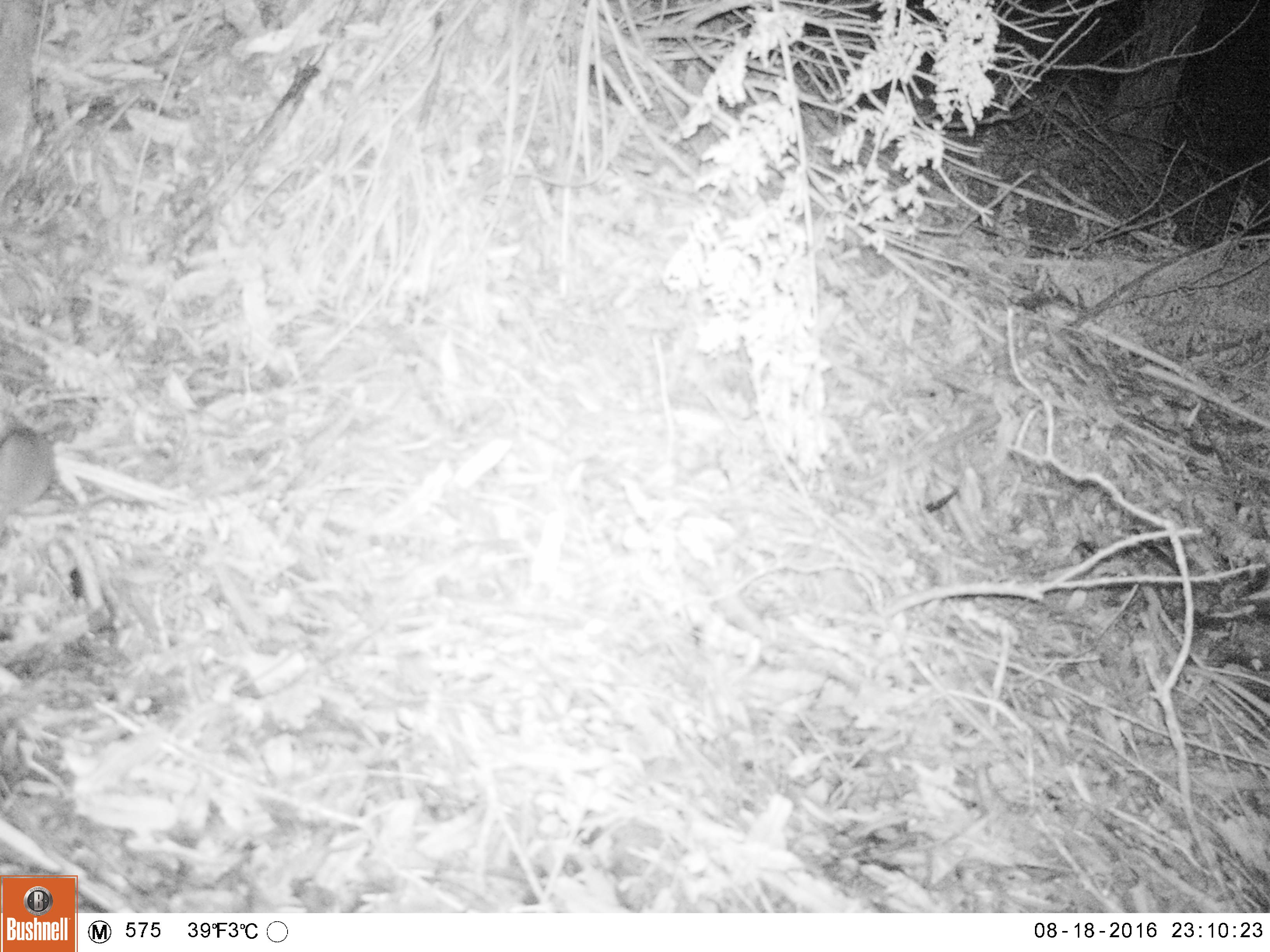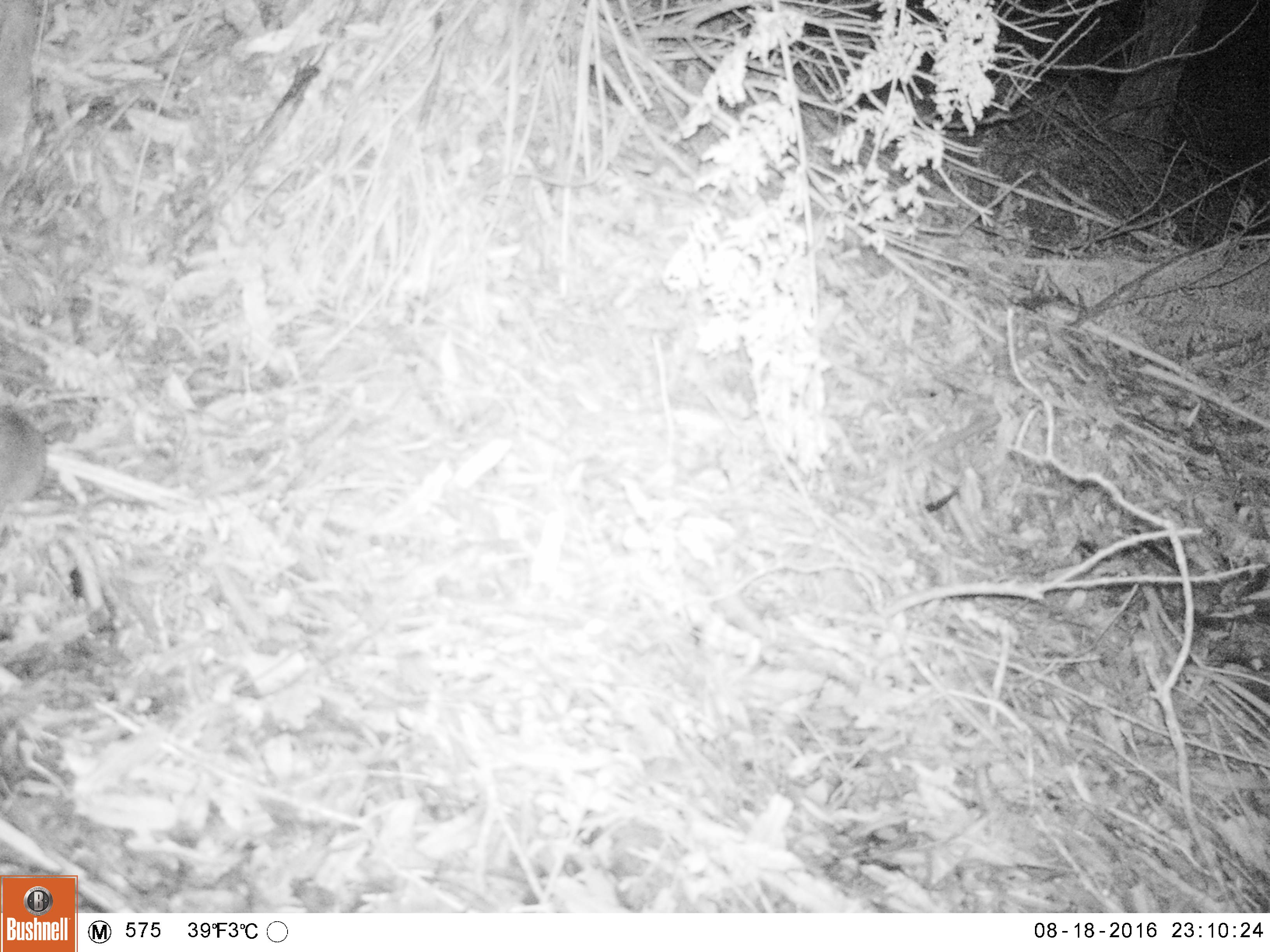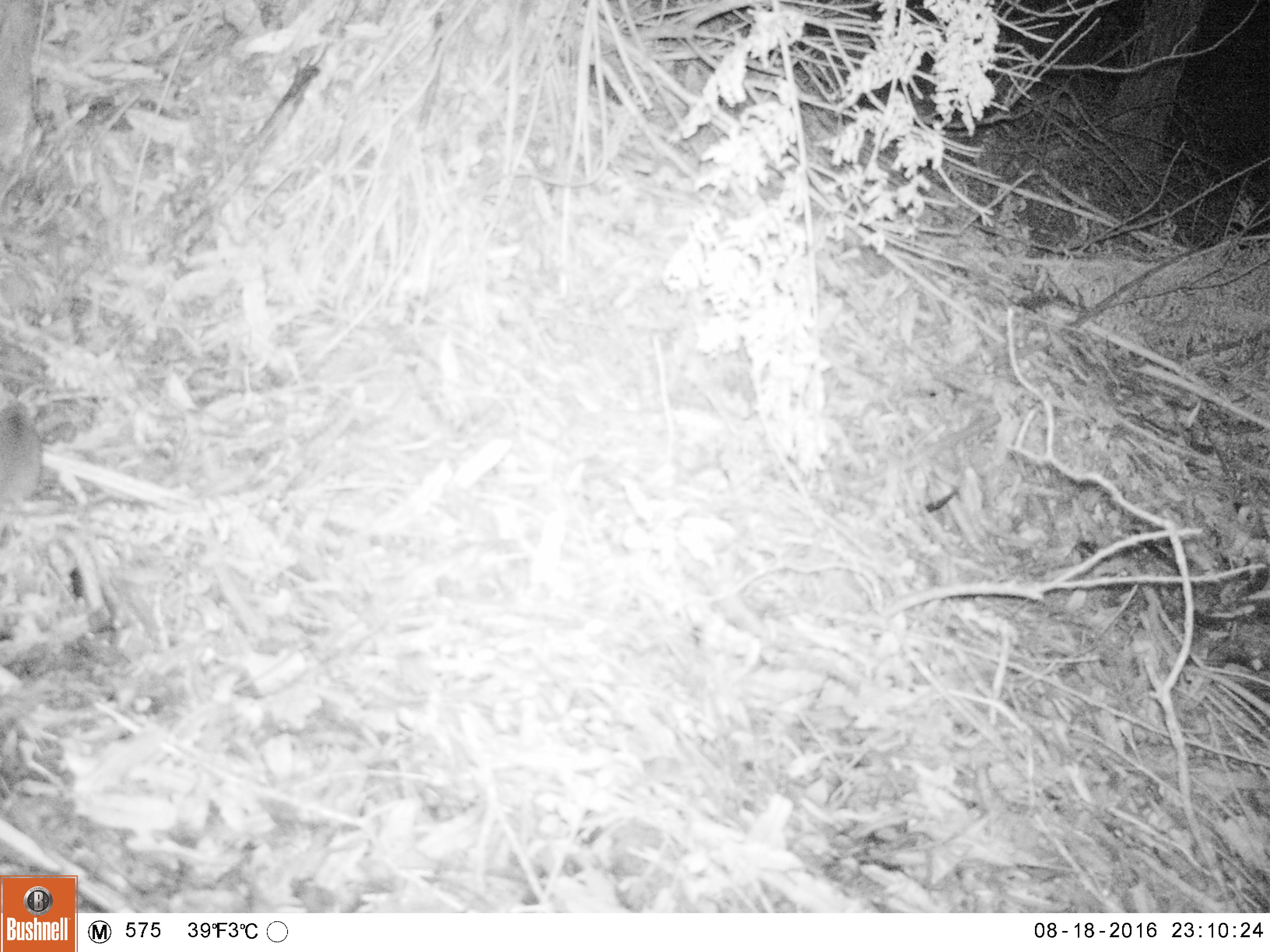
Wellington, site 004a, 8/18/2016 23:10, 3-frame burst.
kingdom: Animalia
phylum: Chordata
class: Mammalia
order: Rodentia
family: Muridae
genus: Mus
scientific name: Mus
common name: mouse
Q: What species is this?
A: Mouse (Mus).